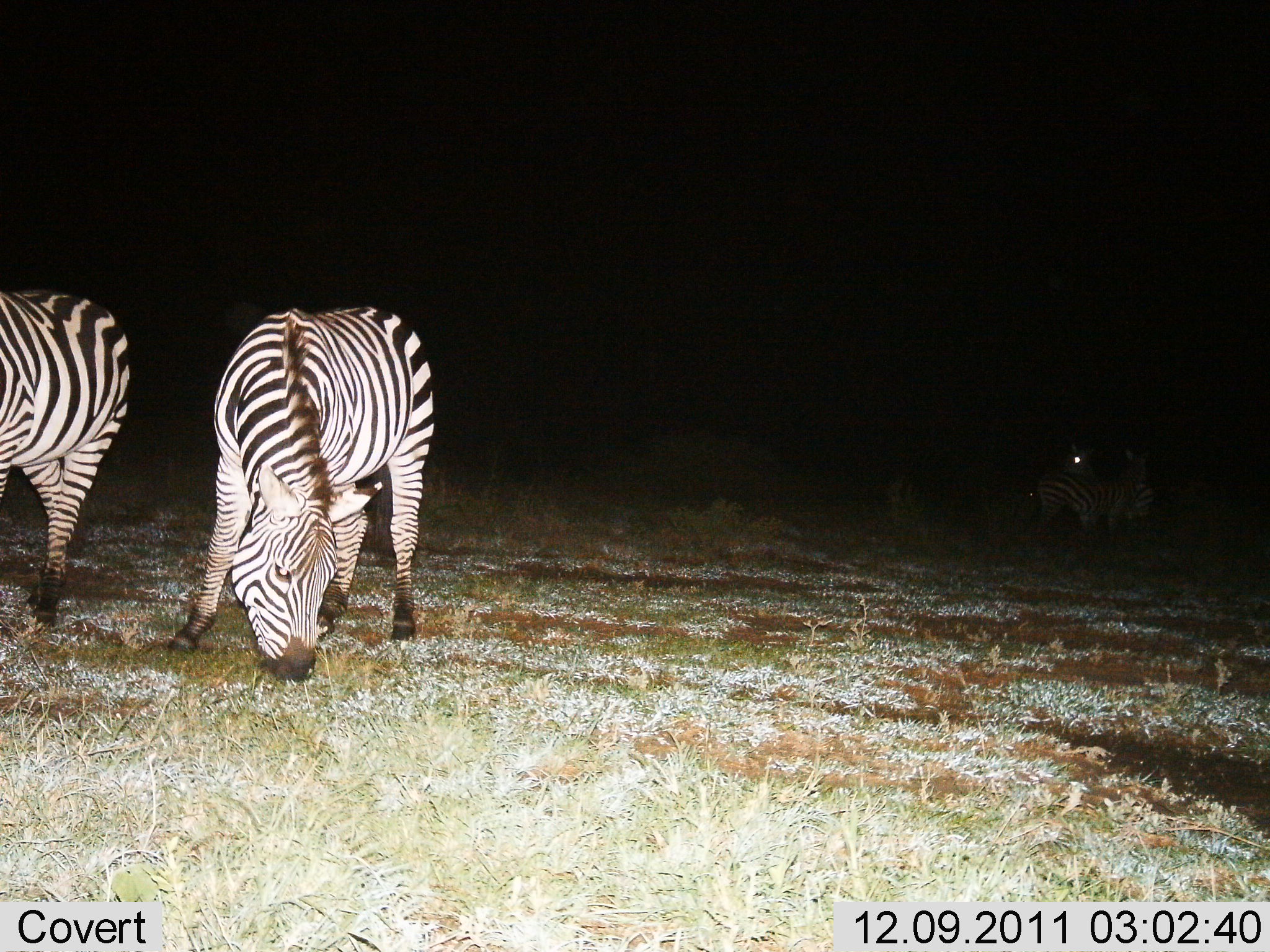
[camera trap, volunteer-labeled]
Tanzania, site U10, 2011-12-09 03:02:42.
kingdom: Animalia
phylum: Chordata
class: Mammalia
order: Perissodactyla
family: Equidae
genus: Equus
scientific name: Equus quagga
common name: plains zebra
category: zebra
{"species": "zebra (plains zebra) (Equus quagga)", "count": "4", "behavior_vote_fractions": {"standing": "45%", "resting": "0%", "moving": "0%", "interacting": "0%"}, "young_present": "0%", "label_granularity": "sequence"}